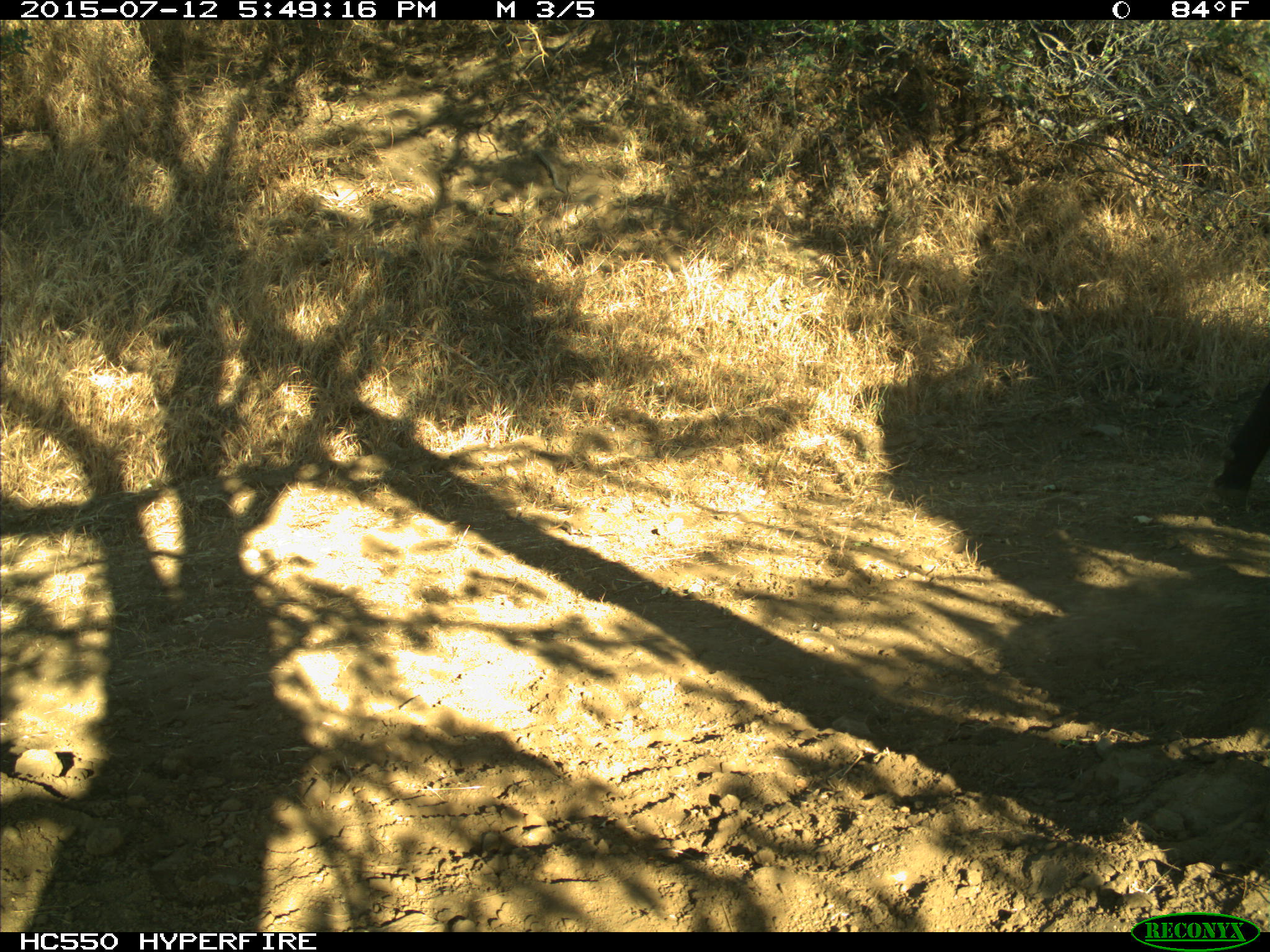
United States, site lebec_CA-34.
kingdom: Animalia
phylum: Chordata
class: Mammalia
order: Artiodactyla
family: Bovidae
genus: Bos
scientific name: Bos taurus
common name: domestic cow